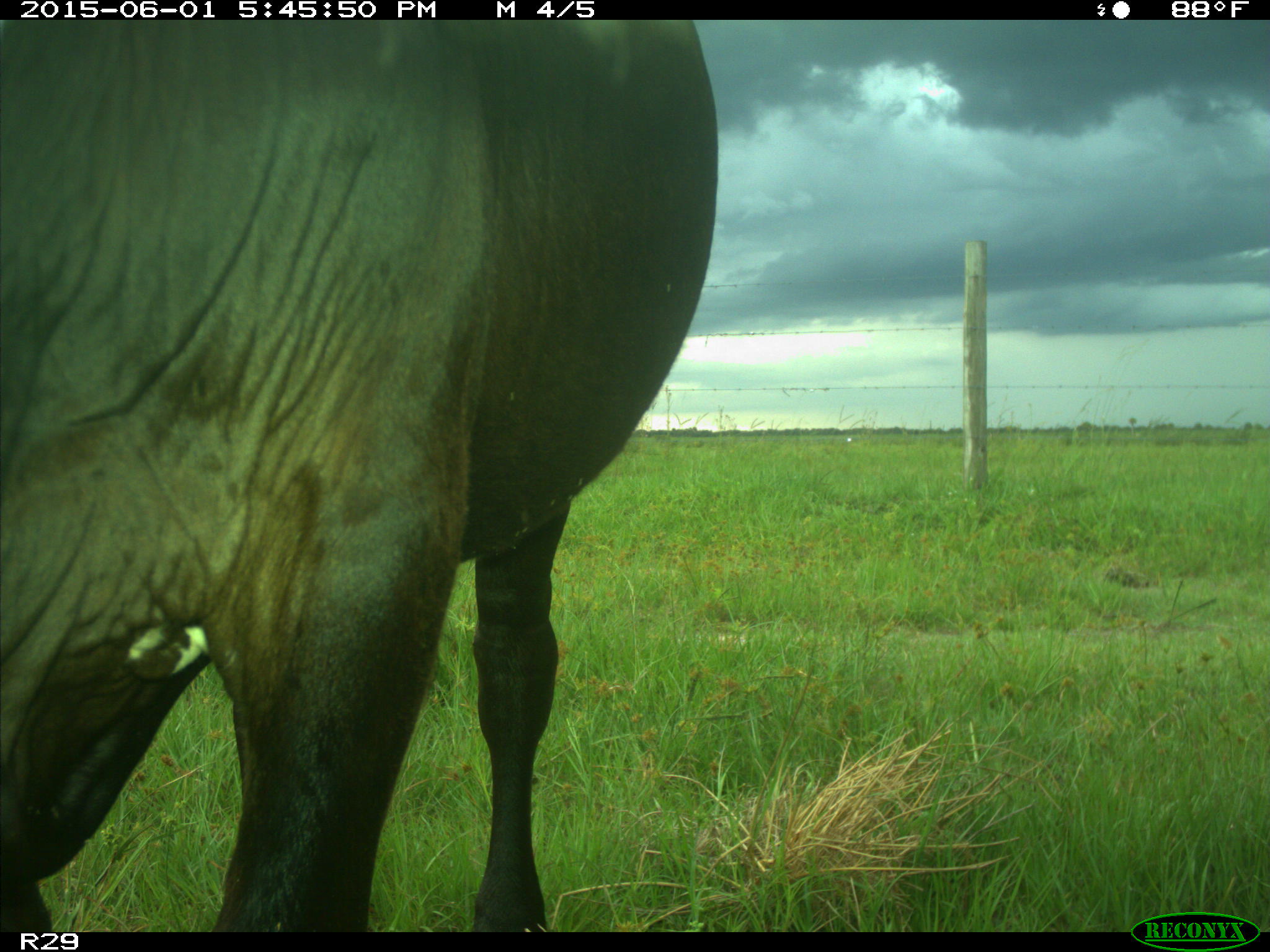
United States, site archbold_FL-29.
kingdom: Animalia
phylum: Chordata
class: Mammalia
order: Artiodactyla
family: Bovidae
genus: Bos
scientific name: Bos taurus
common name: domestic cow